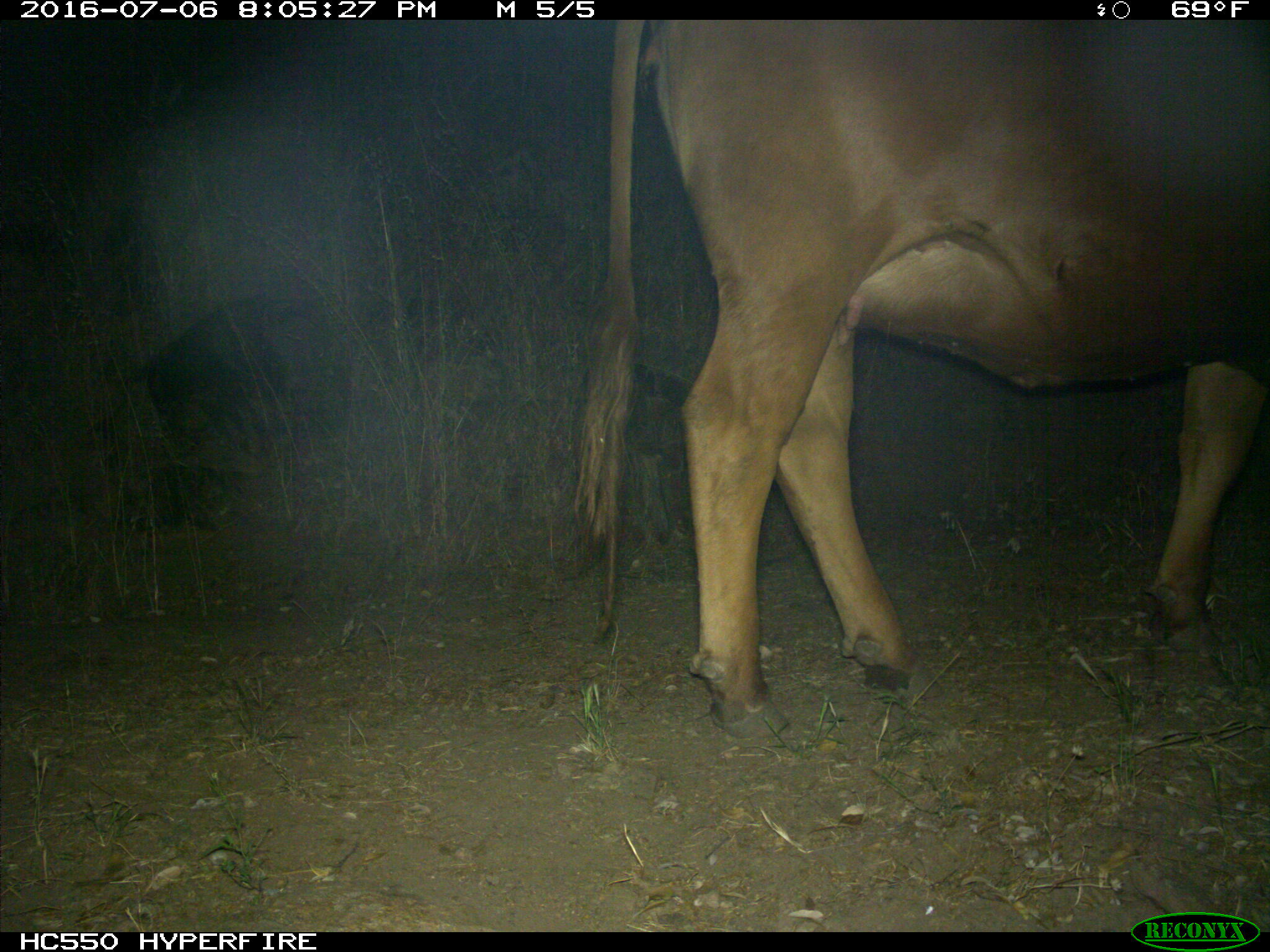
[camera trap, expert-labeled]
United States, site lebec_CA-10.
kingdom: Animalia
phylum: Chordata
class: Mammalia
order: Artiodactyla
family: Bovidae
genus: Bos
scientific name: Bos taurus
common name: domestic cow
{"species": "Bos taurus (domestic cow)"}